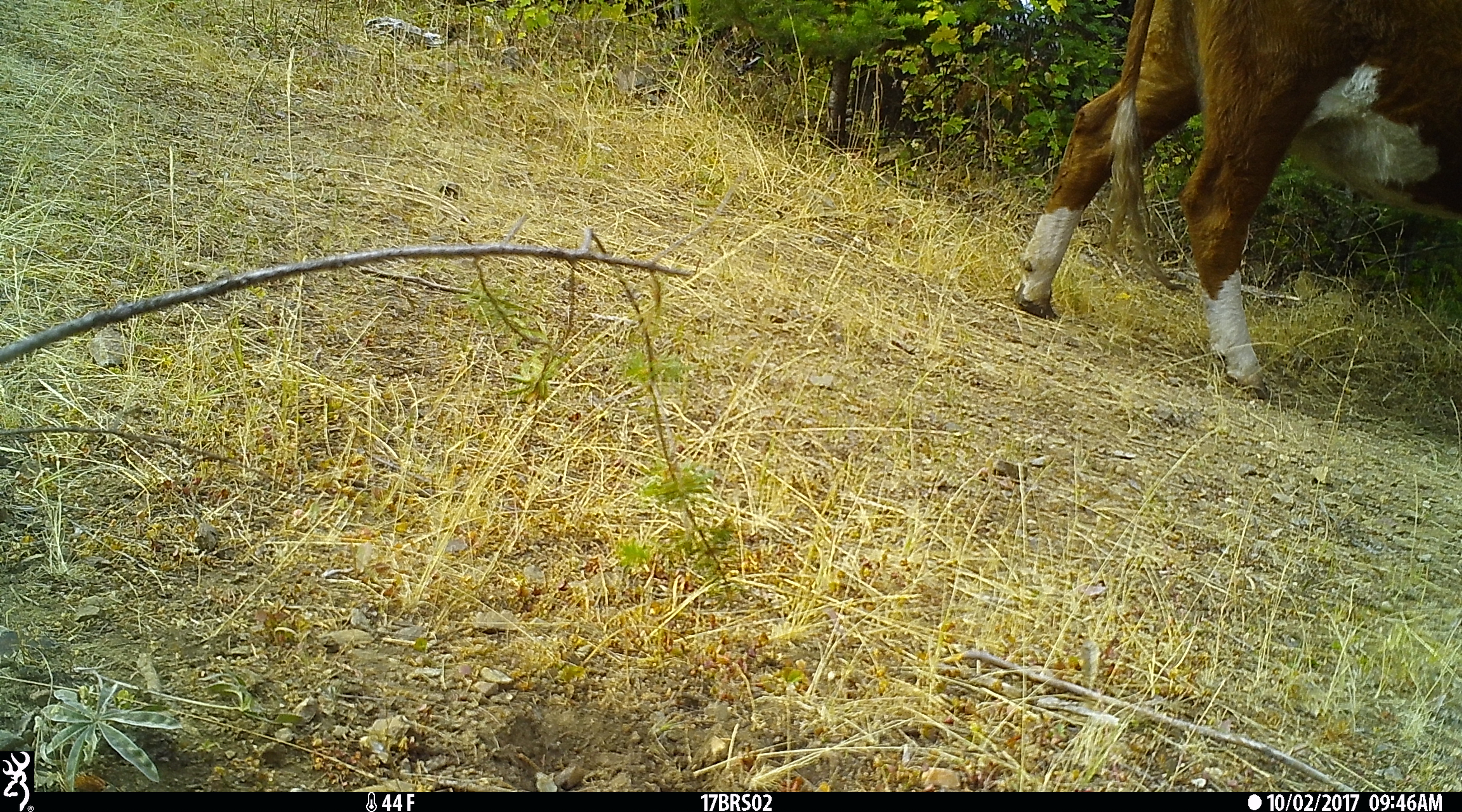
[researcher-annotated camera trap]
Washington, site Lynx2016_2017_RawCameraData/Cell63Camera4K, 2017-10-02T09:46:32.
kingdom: Animalia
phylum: Chordata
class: Mammalia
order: Artiodactyla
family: Bovidae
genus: Bos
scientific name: Bos taurus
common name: domestic cattle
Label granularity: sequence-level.